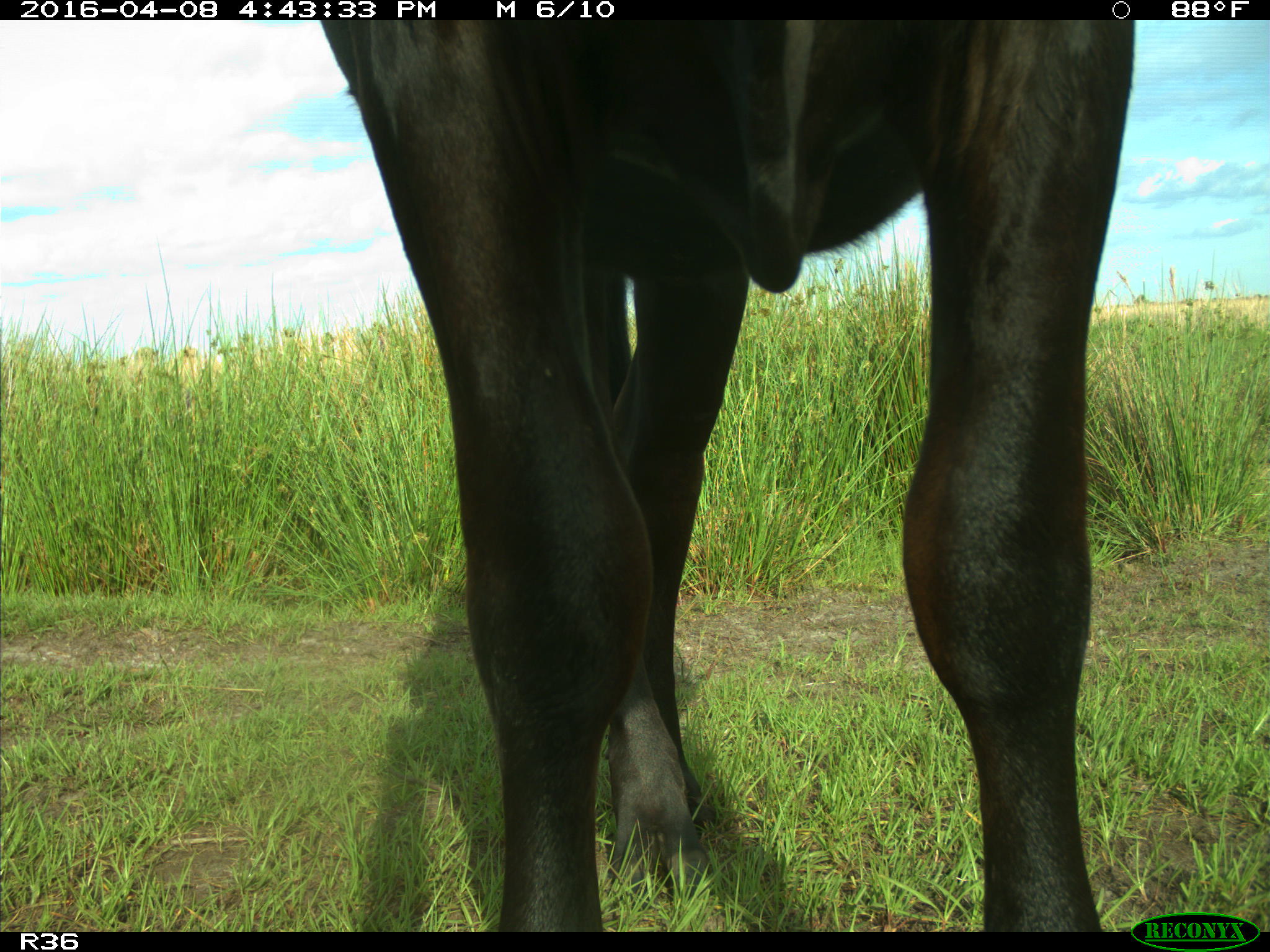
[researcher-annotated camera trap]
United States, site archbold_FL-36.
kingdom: Animalia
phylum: Chordata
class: Mammalia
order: Artiodactyla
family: Bovidae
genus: Bos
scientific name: Bos taurus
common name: domestic cow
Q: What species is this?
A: Bos taurus (domestic cow).